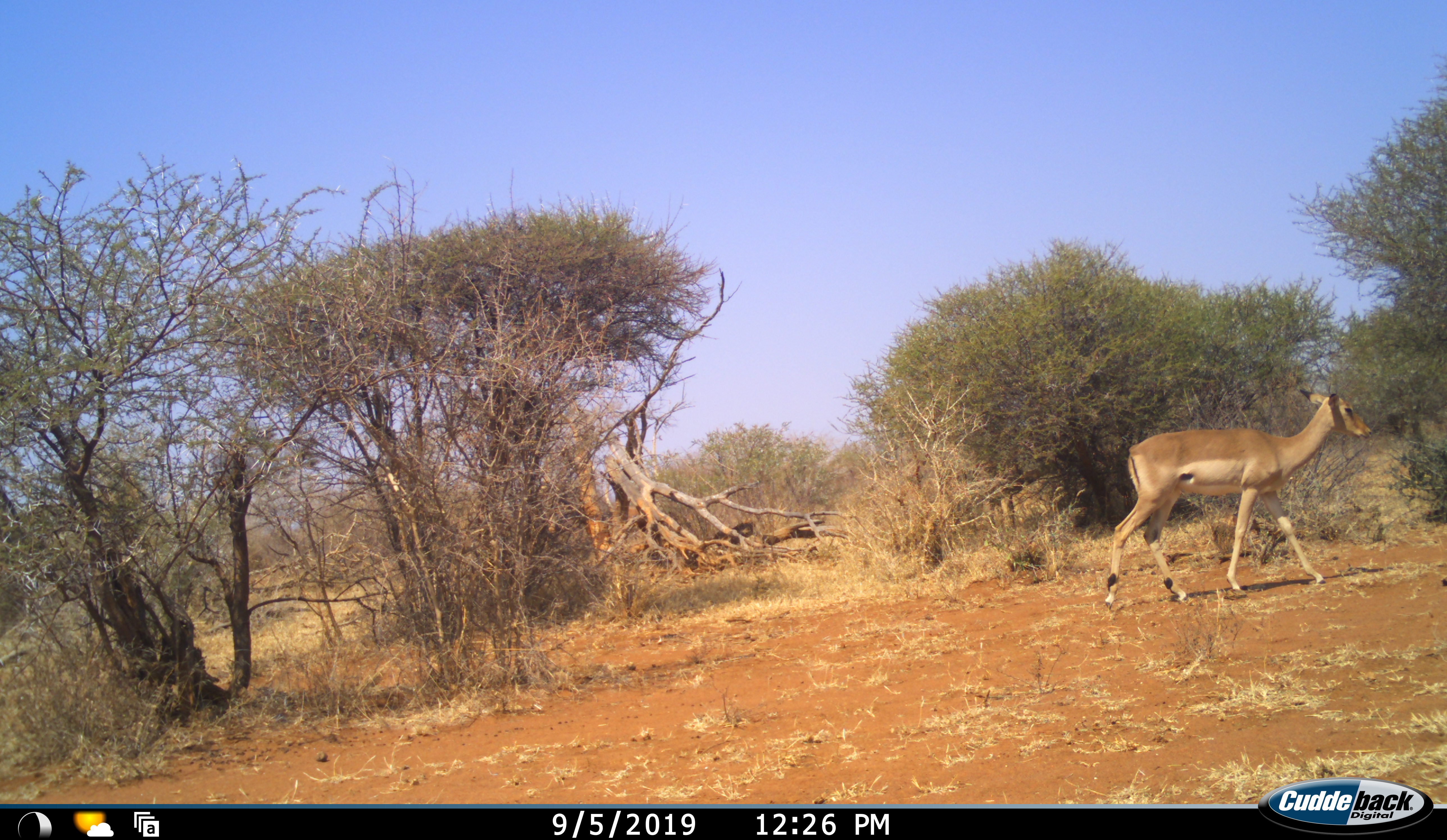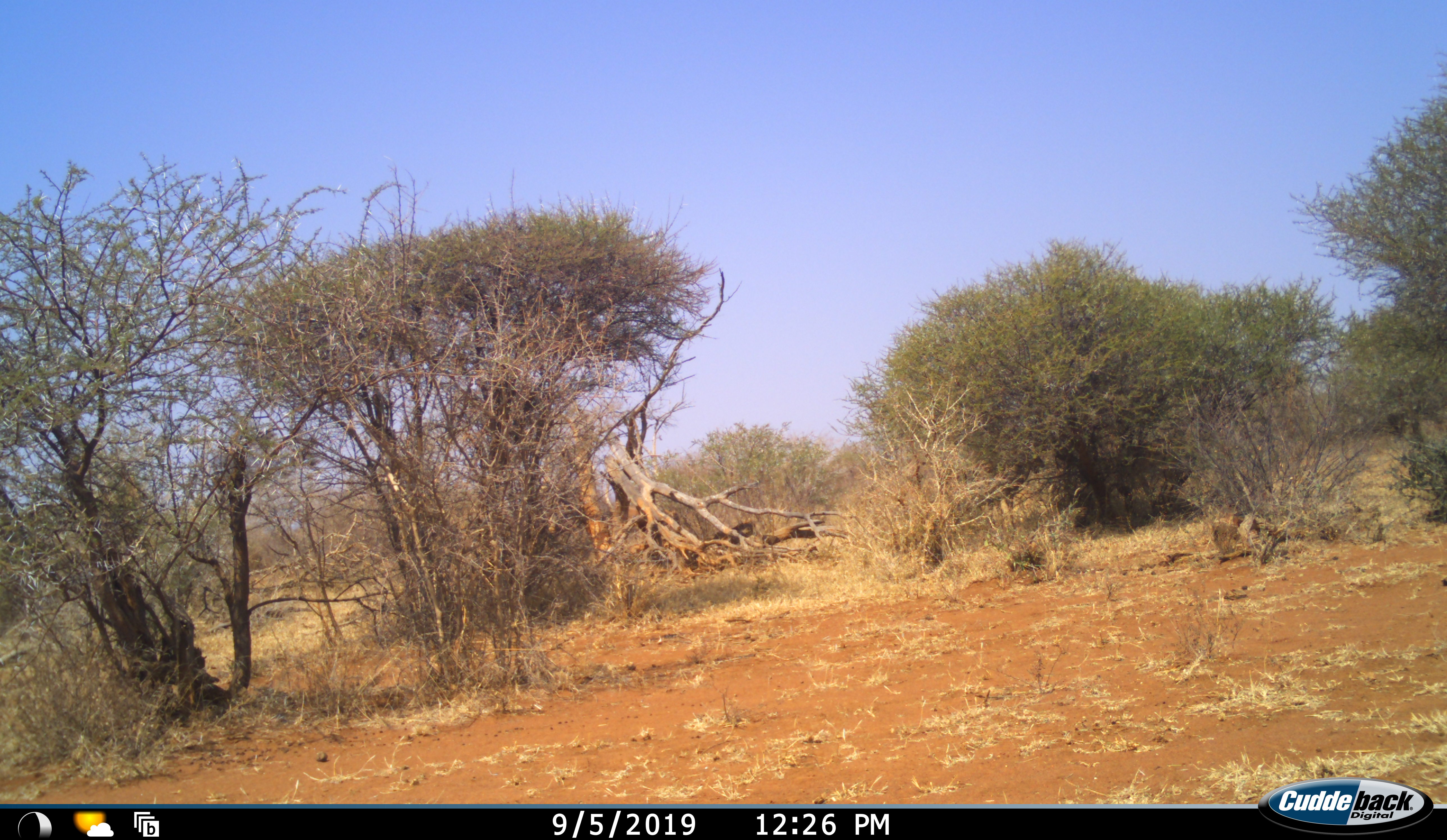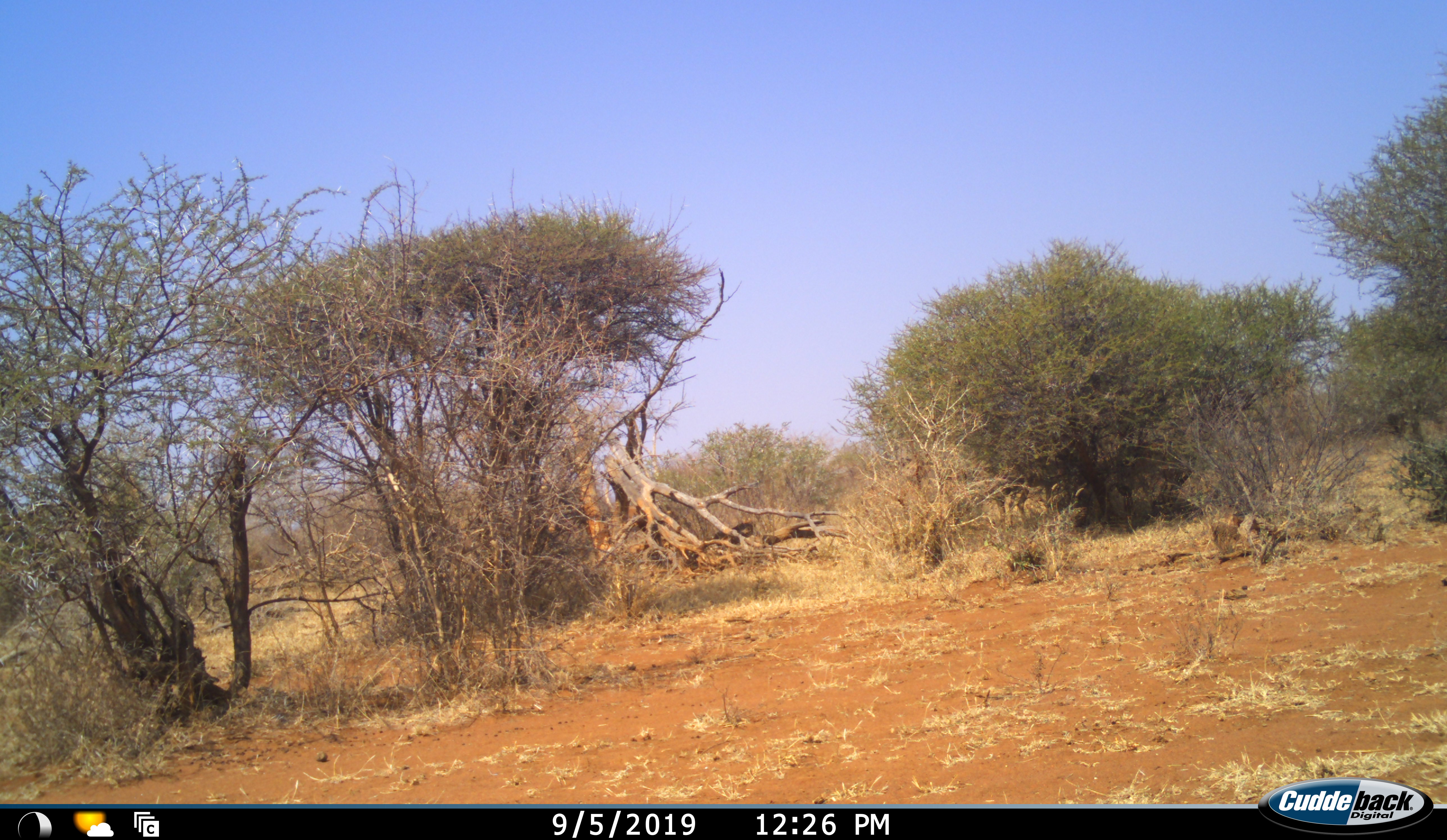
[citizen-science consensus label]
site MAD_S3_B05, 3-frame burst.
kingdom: Animalia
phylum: Chordata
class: Mammalia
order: Artiodactyla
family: Bovidae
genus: Aepyceros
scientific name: Aepyceros melampus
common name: impala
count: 2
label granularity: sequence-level